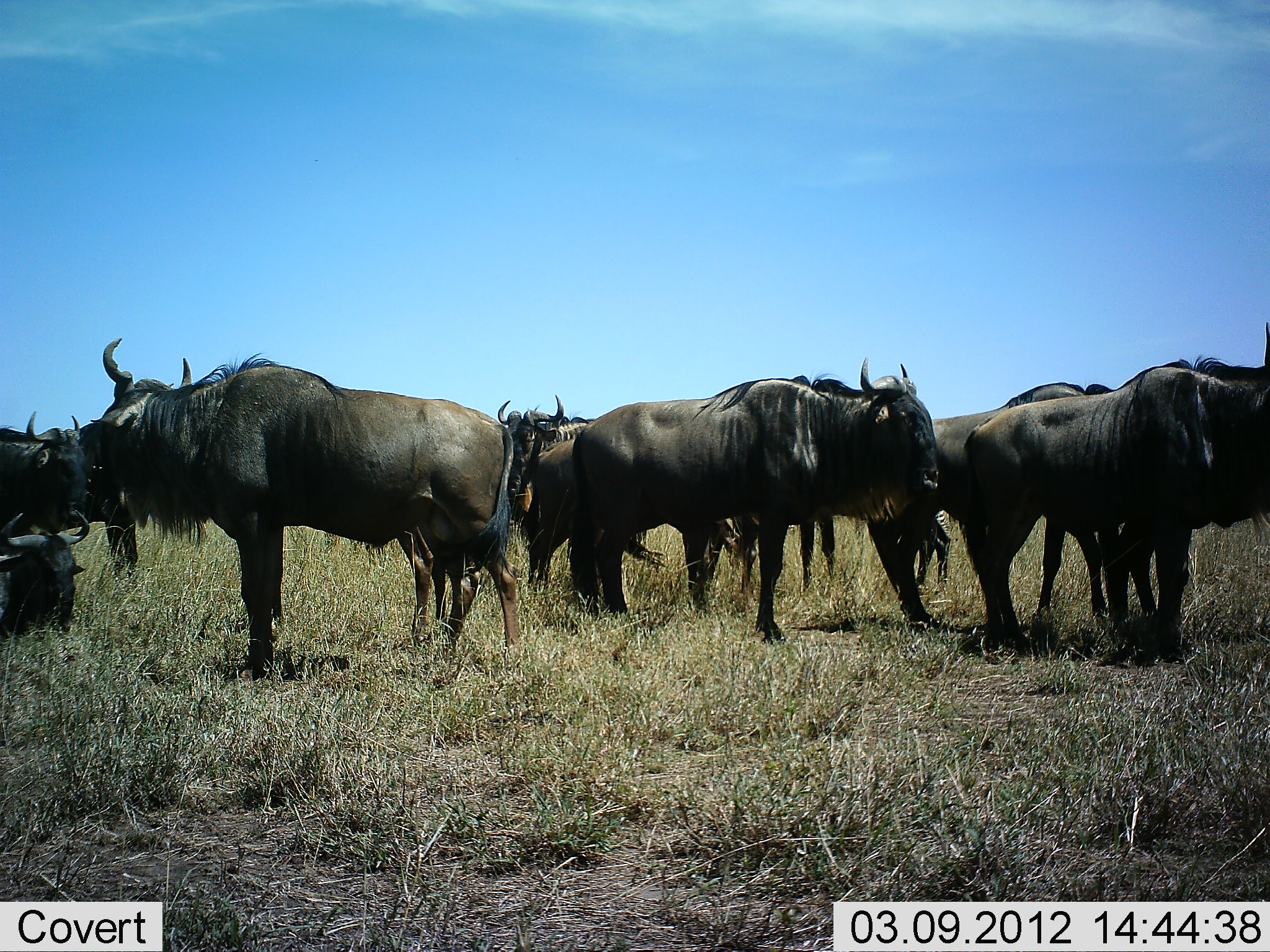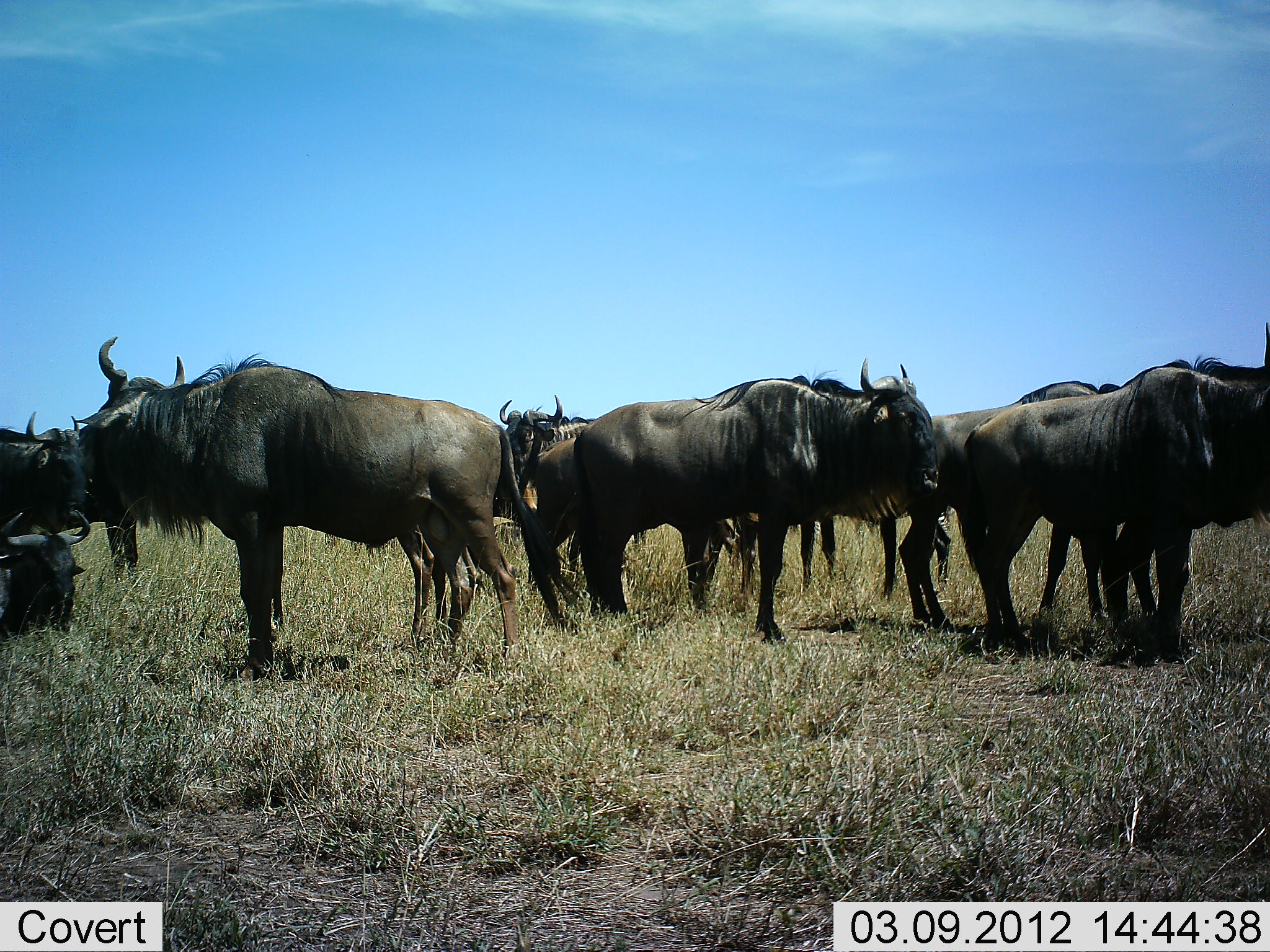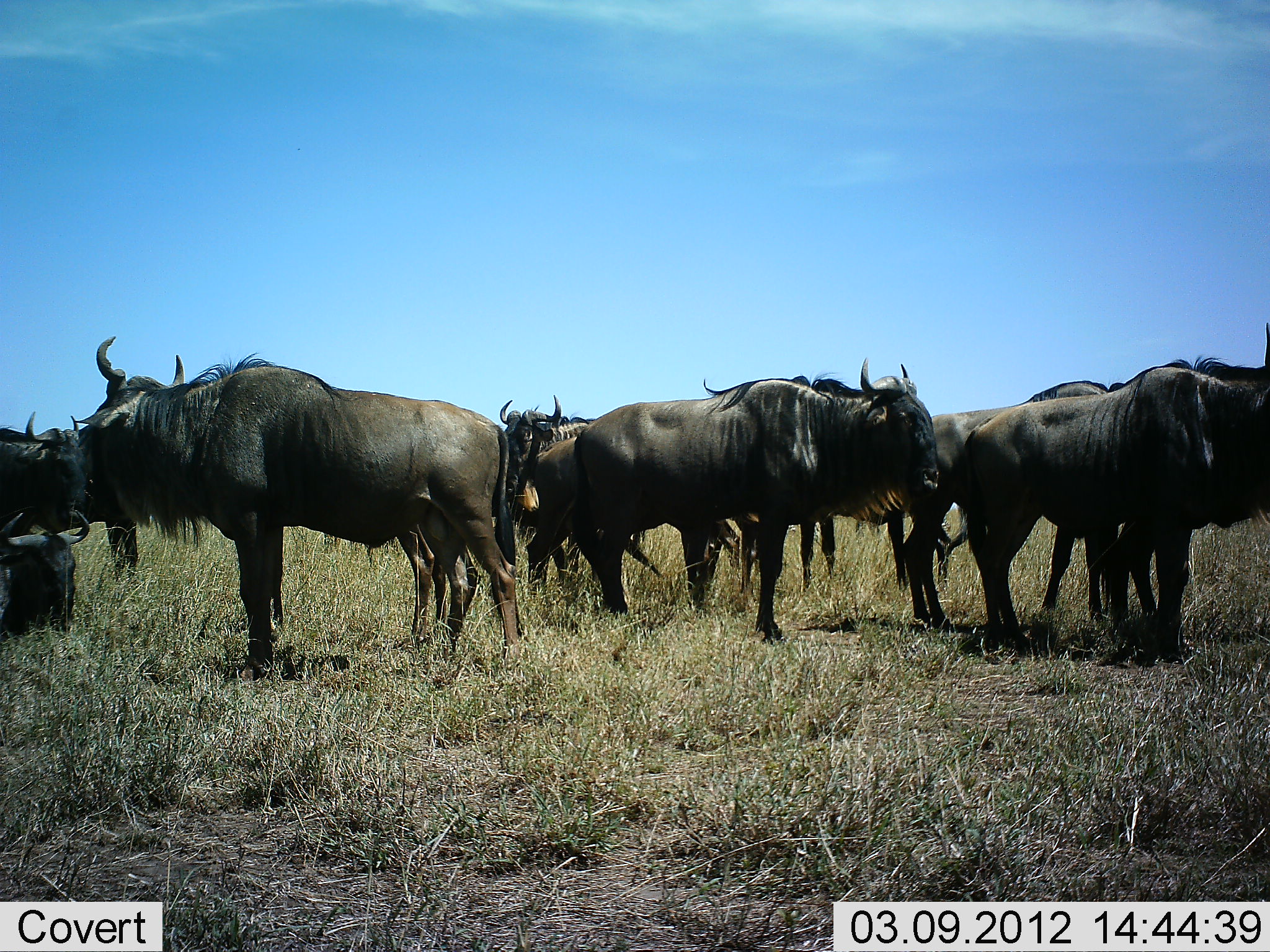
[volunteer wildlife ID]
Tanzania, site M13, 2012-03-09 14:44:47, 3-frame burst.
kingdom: Animalia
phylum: Chordata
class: Mammalia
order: Artiodactyla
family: Bovidae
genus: Connochaetes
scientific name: Connochaetes taurinus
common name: blue wildebeest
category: wildebeest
Wildebeest (blue wildebeest) (Connochaetes taurinus), count 10. Behavior (volunteer vote fractions): standing 94%, resting 69%, moving 12%, interacting 6%. Young present (vote fraction): 0%. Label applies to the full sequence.